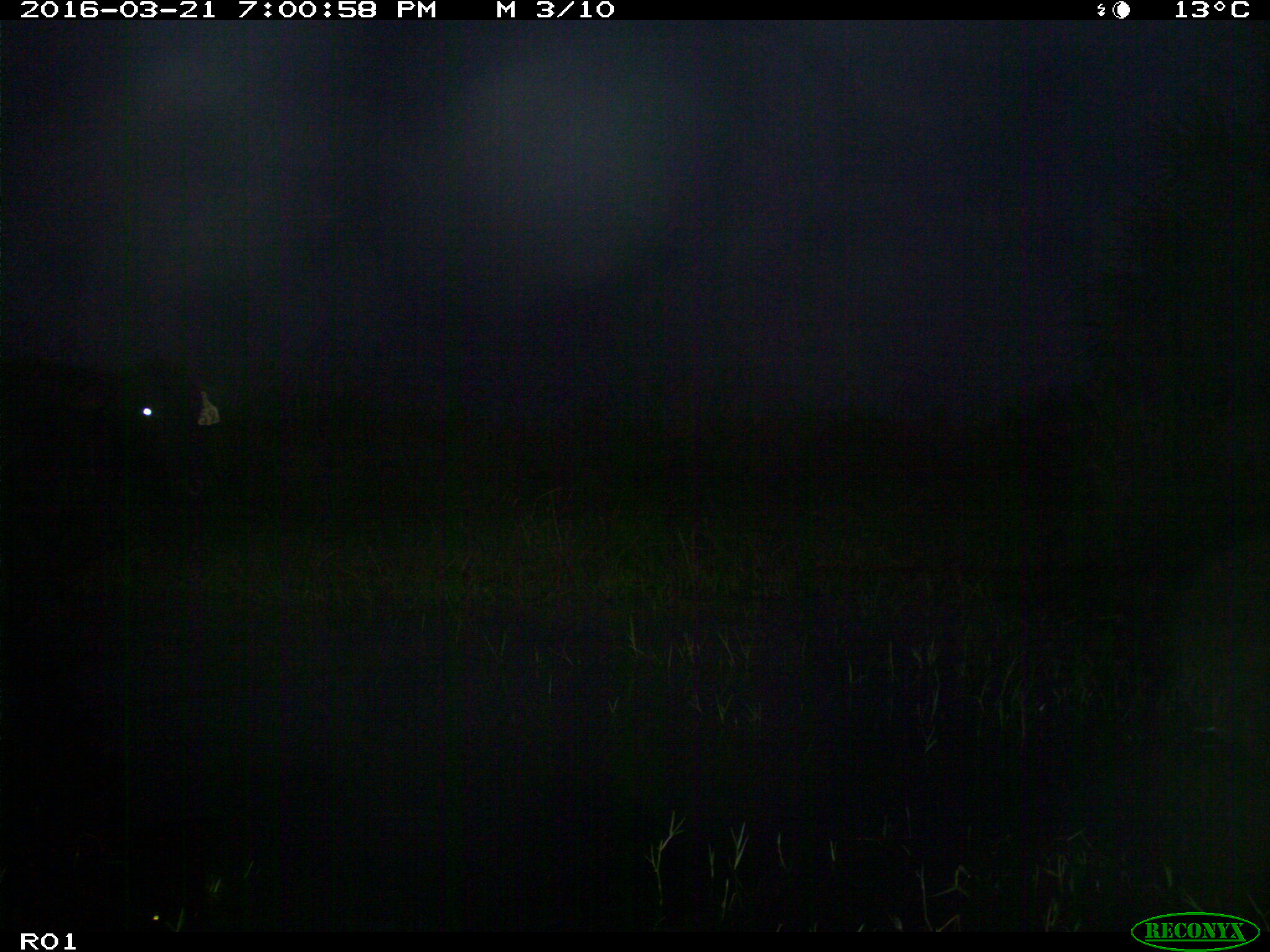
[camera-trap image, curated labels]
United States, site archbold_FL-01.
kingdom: Animalia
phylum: Chordata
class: Mammalia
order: Artiodactyla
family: Bovidae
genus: Bos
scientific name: Bos taurus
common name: domestic cow